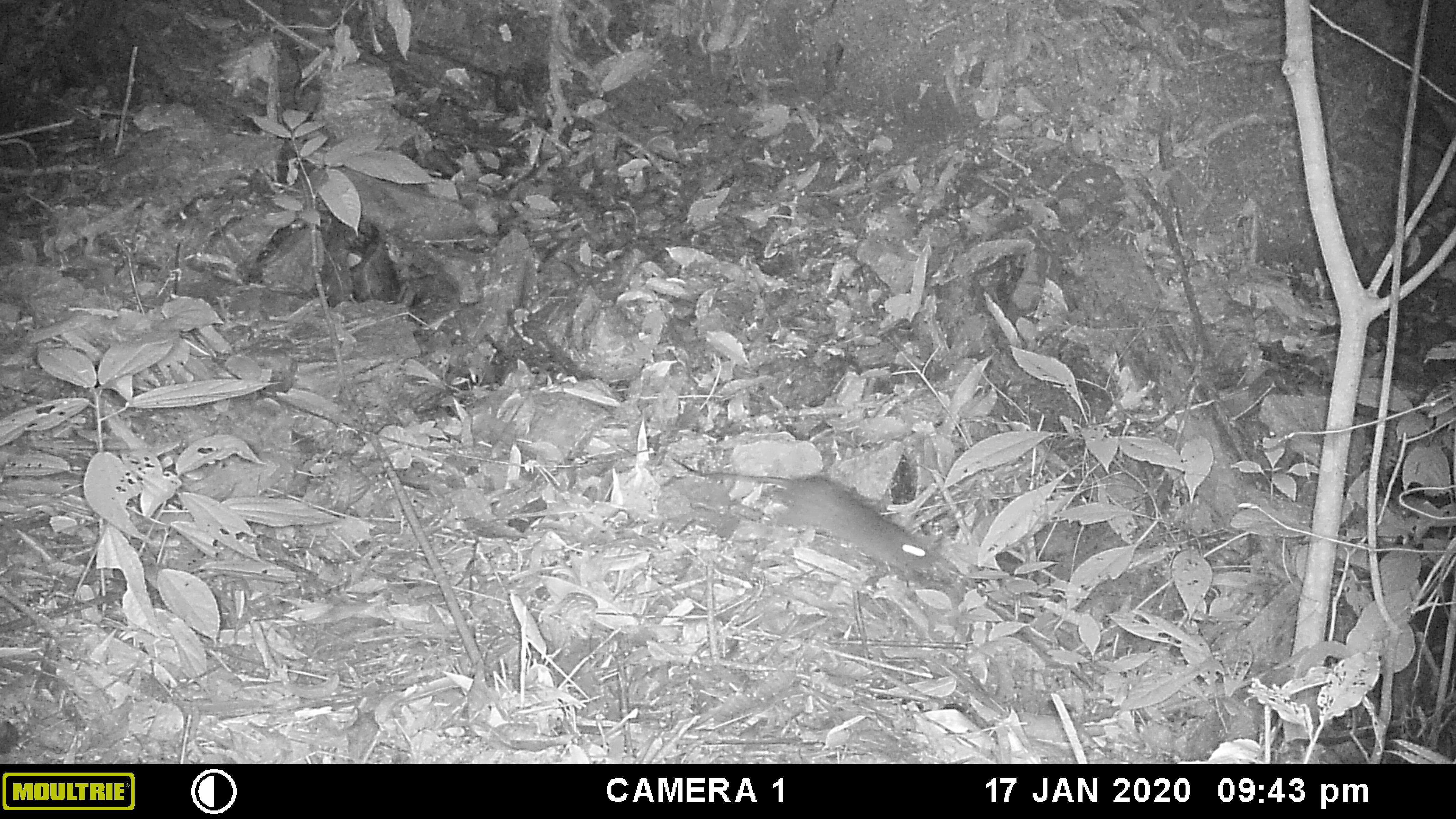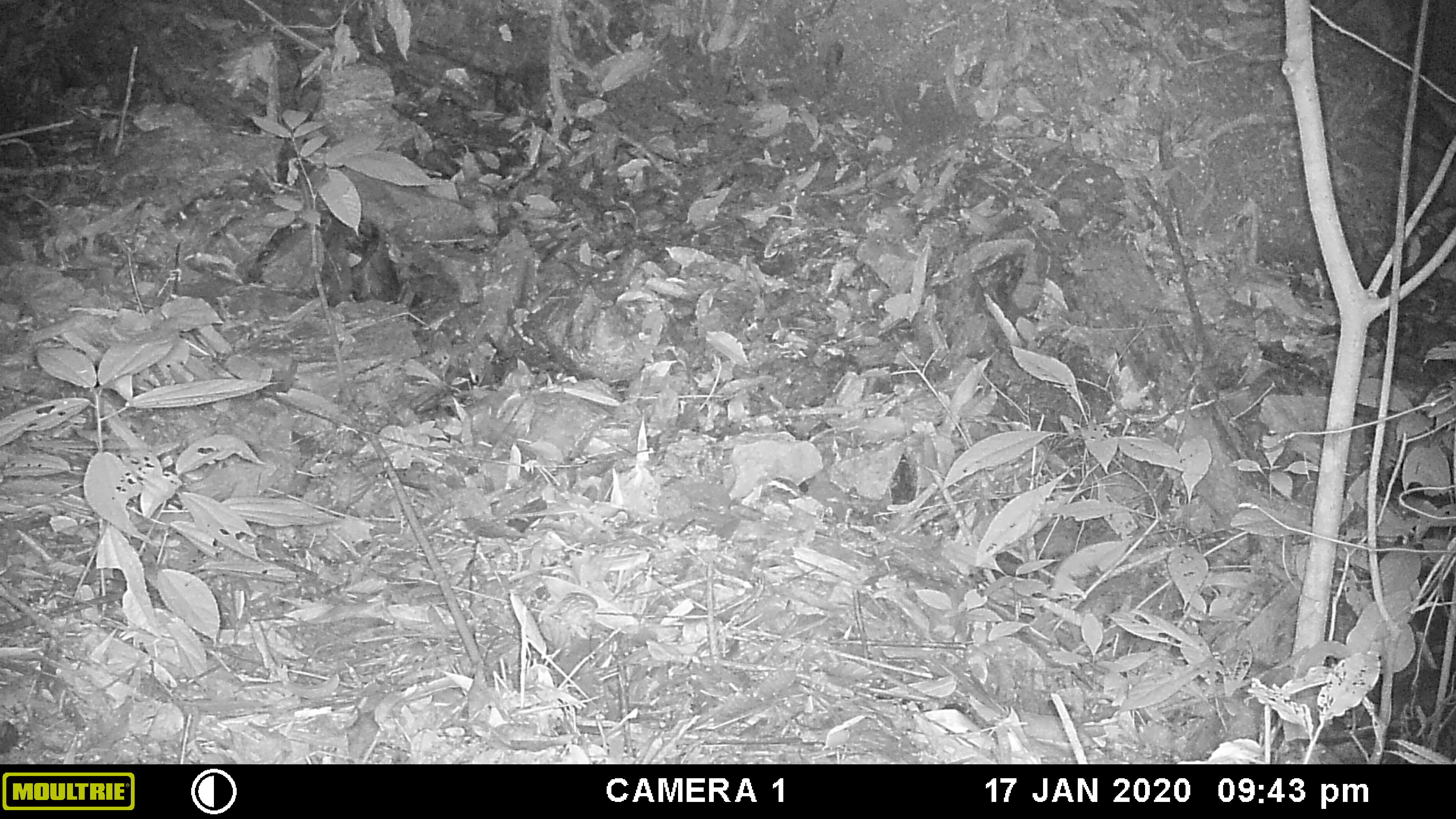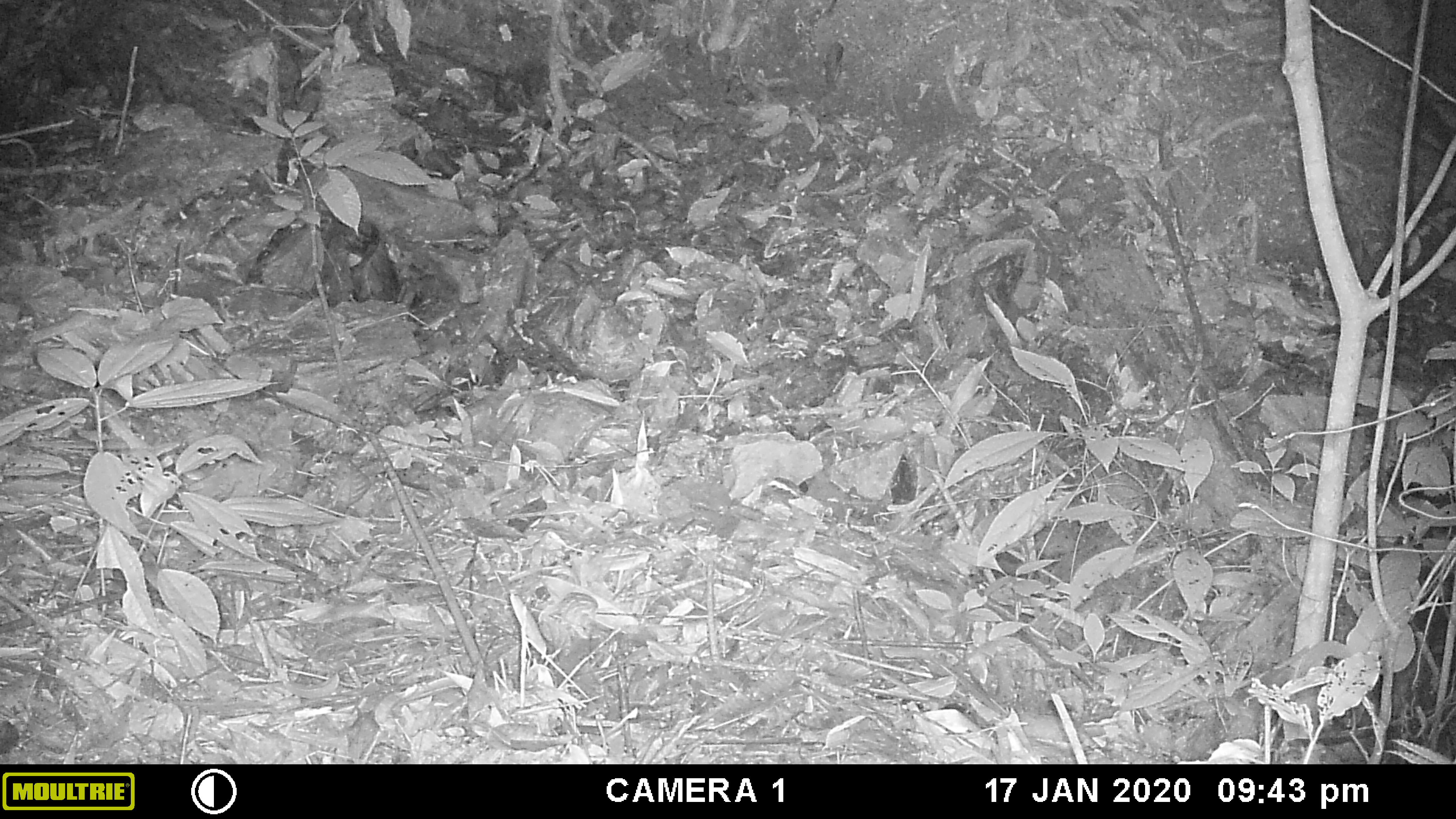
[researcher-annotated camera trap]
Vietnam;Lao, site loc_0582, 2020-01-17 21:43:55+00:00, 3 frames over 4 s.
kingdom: Animalia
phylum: Chordata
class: Mammalia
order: Rodentia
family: Muridae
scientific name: Muridae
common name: old-world mice and rats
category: unidentified murid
Unidentified murid (old-world mice and rats) (Muridae). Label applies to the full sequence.